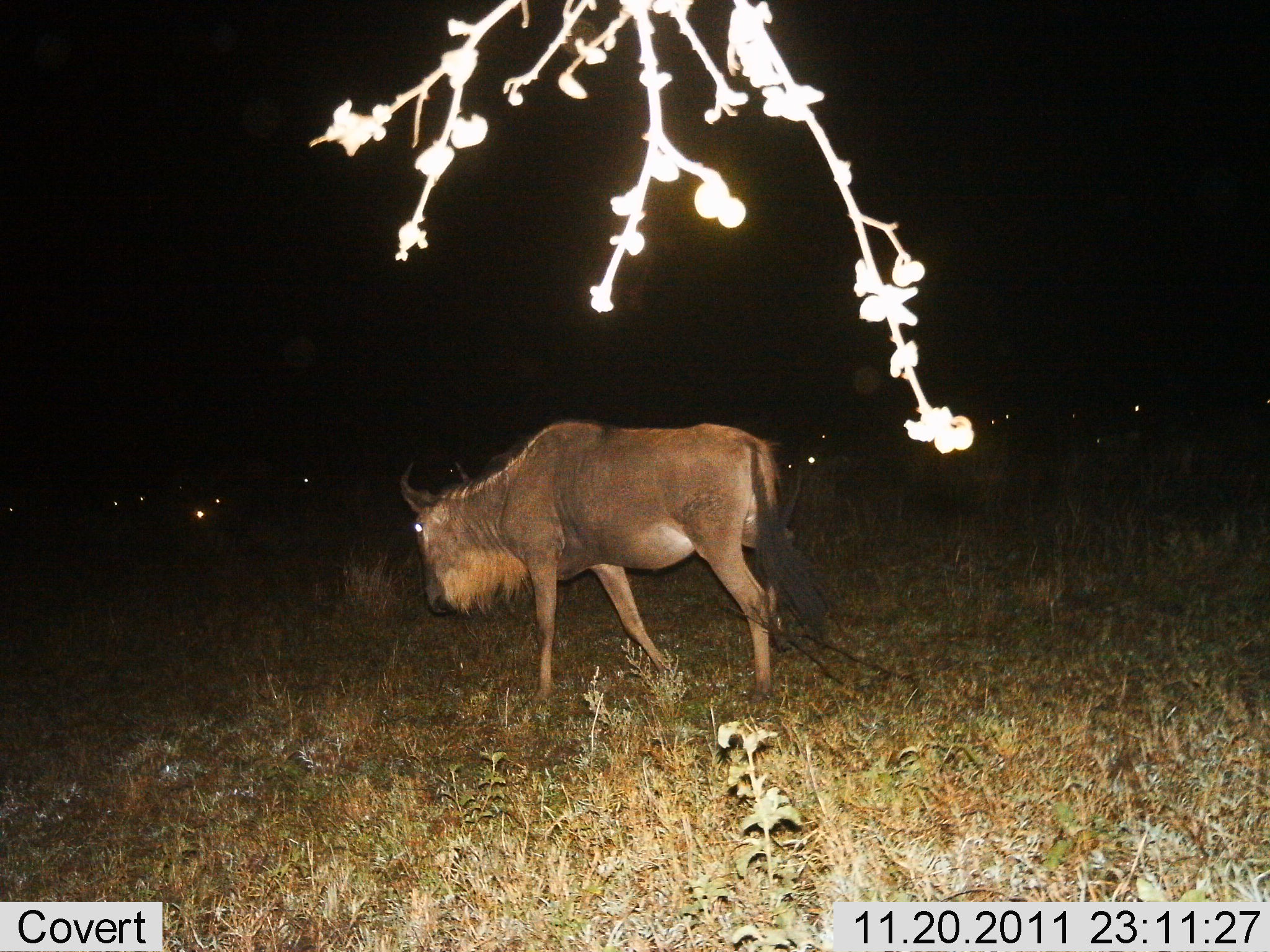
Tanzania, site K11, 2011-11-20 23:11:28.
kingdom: Animalia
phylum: Chordata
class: Mammalia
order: Artiodactyla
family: Bovidae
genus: Connochaetes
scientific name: Connochaetes taurinus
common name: blue wildebeest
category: wildebeest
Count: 1.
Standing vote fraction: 40%.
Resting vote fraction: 7%.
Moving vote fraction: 73%.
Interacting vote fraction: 0%.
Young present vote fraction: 0%.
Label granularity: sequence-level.